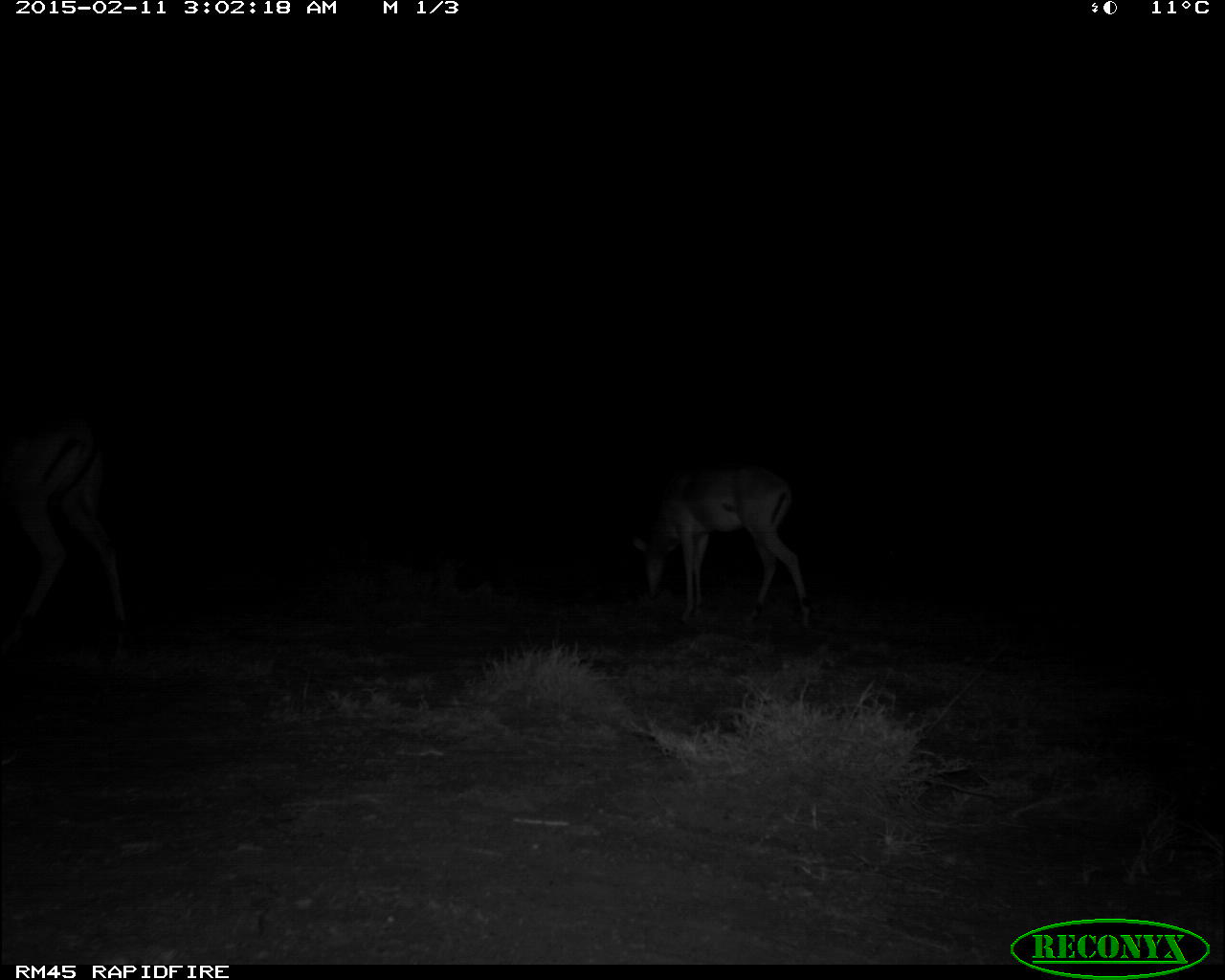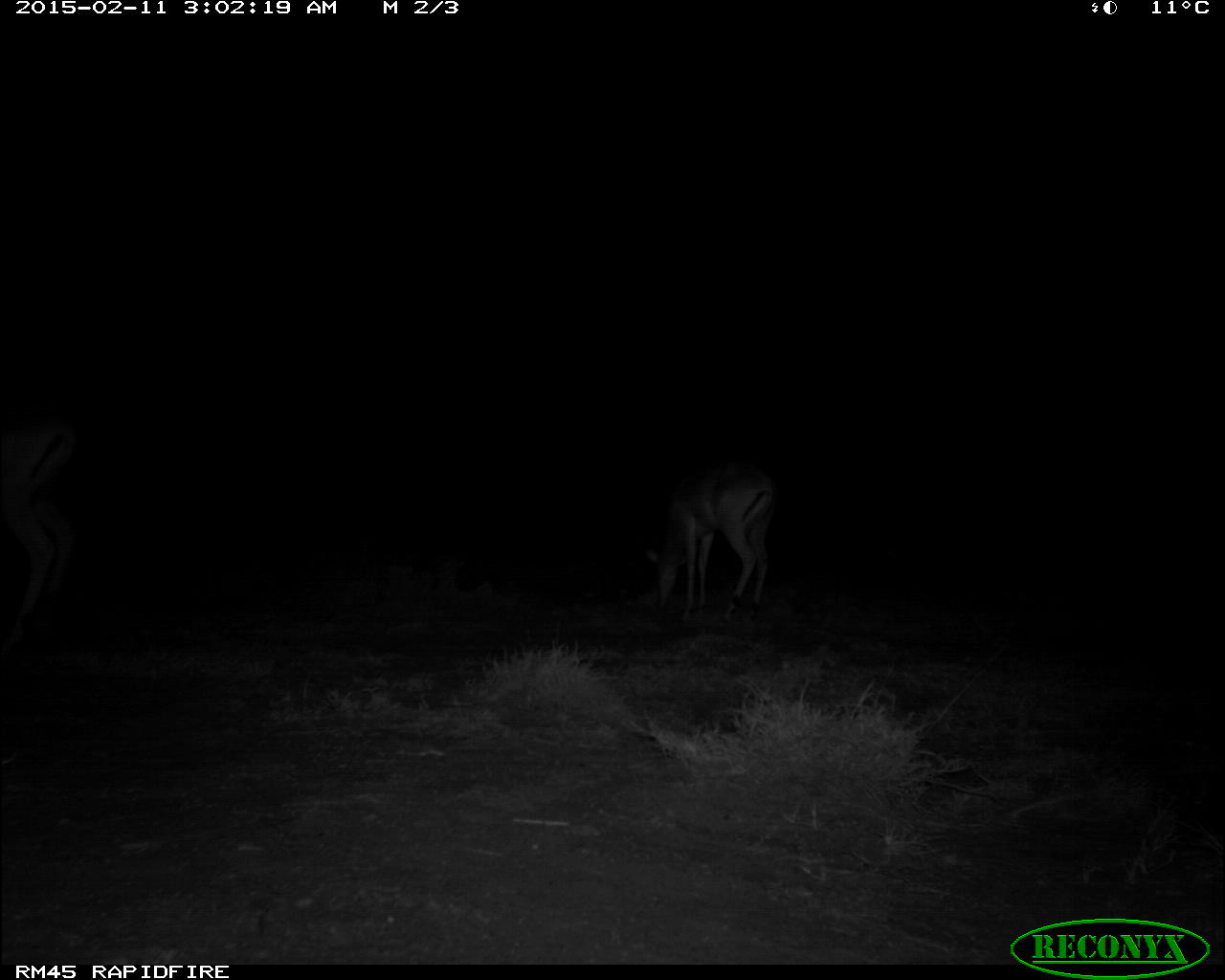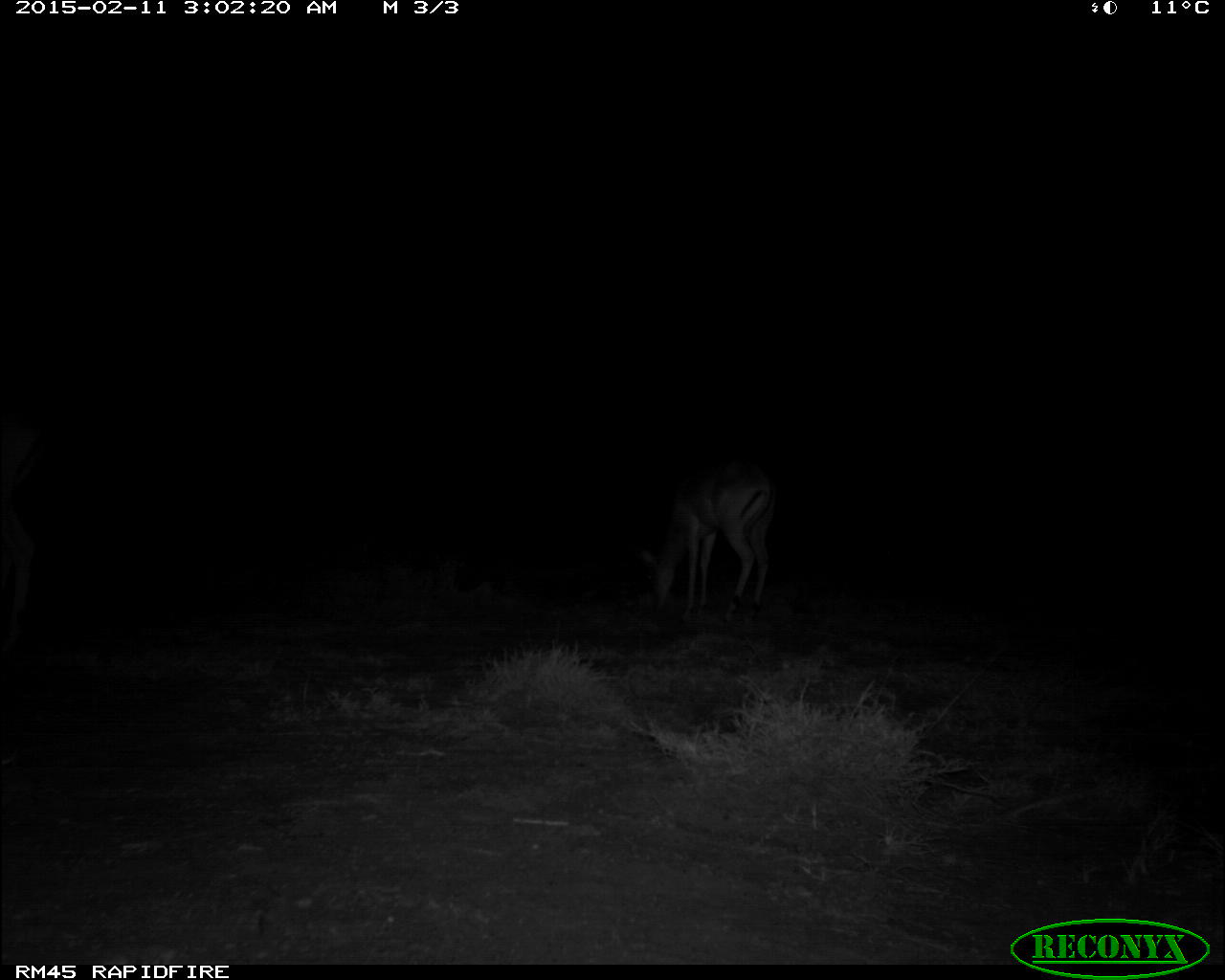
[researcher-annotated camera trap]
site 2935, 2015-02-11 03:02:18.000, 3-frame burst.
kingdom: Animalia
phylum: Chordata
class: Mammalia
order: Artiodactyla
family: Bovidae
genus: Aepyceros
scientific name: Aepyceros melampus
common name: impala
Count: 1.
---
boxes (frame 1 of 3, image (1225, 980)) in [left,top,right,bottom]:
aepyceros melampus: [3,414,143,648]; [626,459,819,618]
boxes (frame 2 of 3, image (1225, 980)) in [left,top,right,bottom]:
aepyceros melampus: [632,462,788,611]; [0,373,89,630]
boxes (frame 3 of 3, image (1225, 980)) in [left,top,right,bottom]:
aepyceros melampus: [636,461,786,611]; [0,410,52,640]